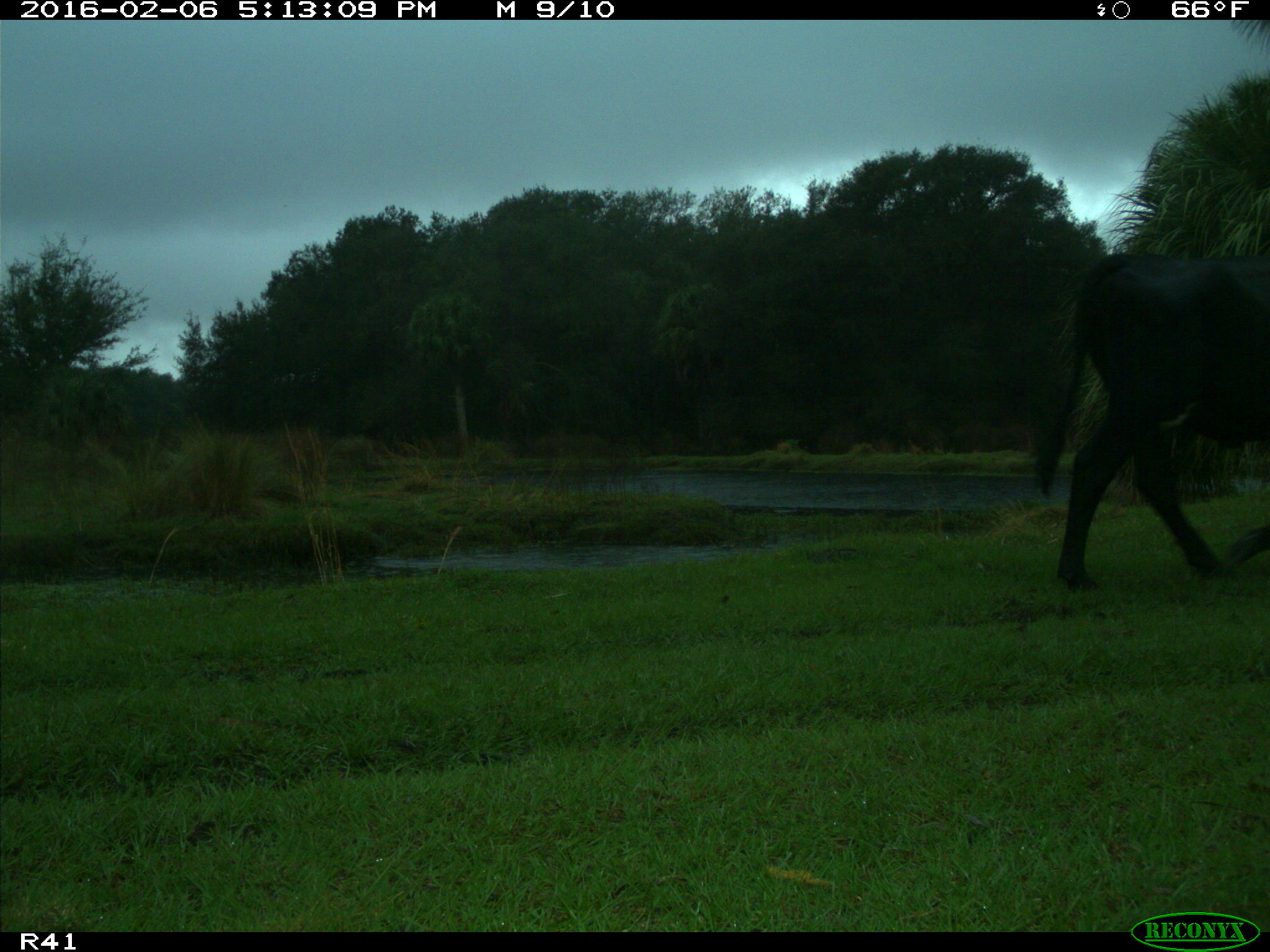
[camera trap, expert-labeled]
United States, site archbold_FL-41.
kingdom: Animalia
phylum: Chordata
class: Mammalia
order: Artiodactyla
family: Bovidae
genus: Bos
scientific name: Bos taurus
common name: domestic cow